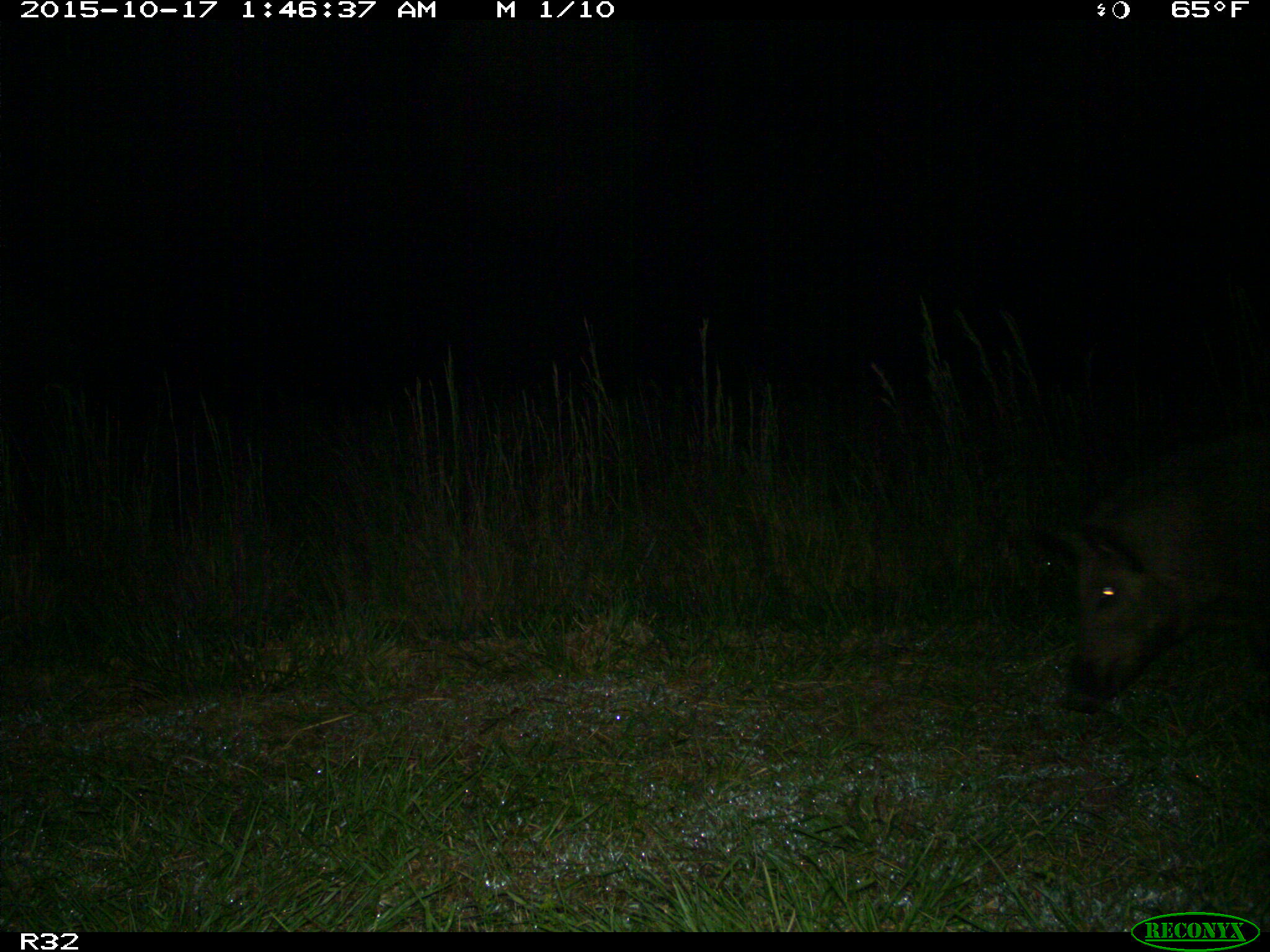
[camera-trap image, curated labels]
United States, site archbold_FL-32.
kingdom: Animalia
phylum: Chordata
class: Mammalia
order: Artiodactyla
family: Suidae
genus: Sus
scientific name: Sus scrofa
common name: wild boar